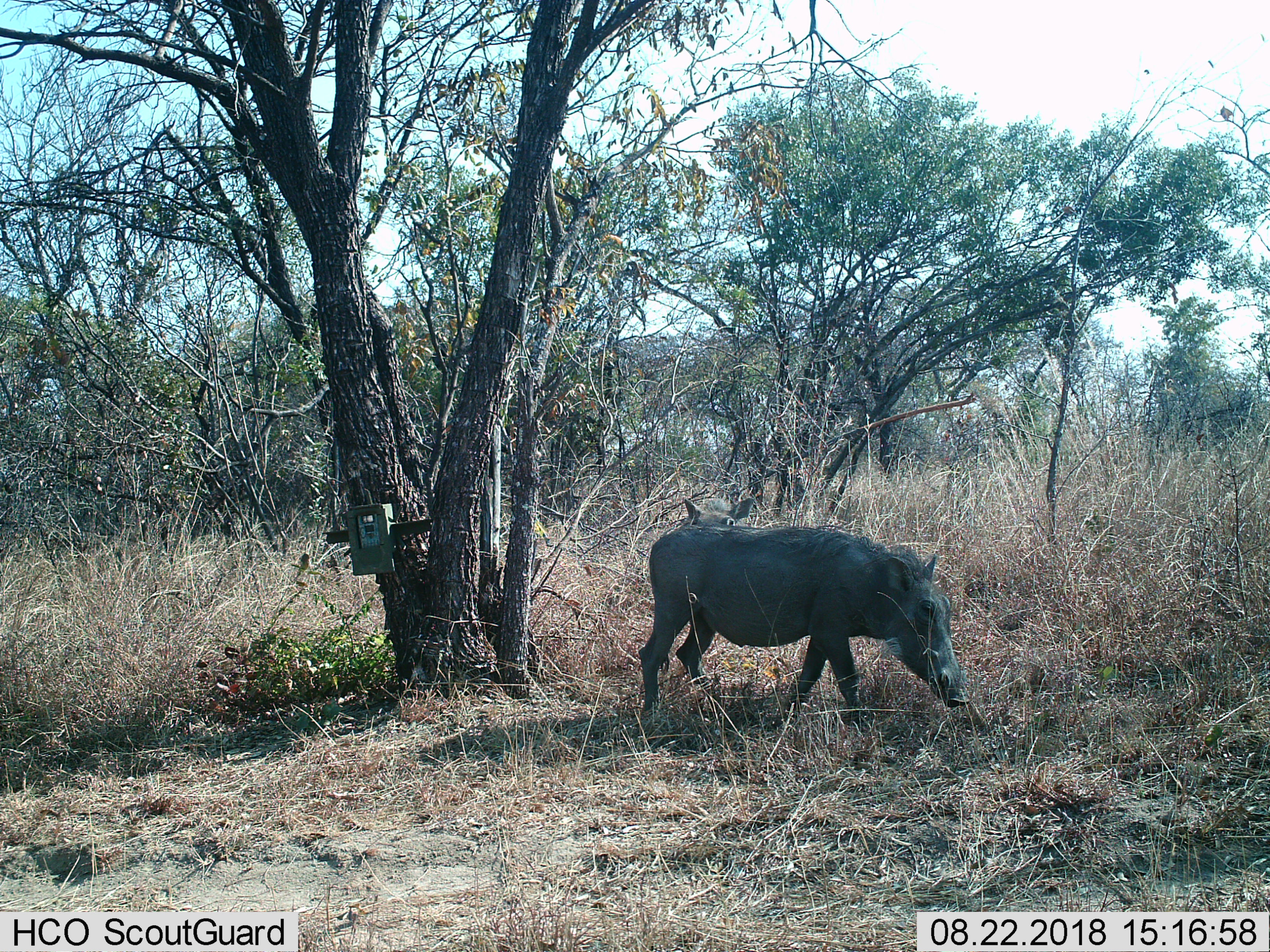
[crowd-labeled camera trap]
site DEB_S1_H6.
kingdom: Animalia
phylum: Chordata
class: Mammalia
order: Artiodactyla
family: Suidae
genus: Phacochoerus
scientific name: Phacochoerus africanus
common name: warthog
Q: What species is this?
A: Warthog (Phacochoerus africanus).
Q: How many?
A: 2.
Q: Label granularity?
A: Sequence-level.